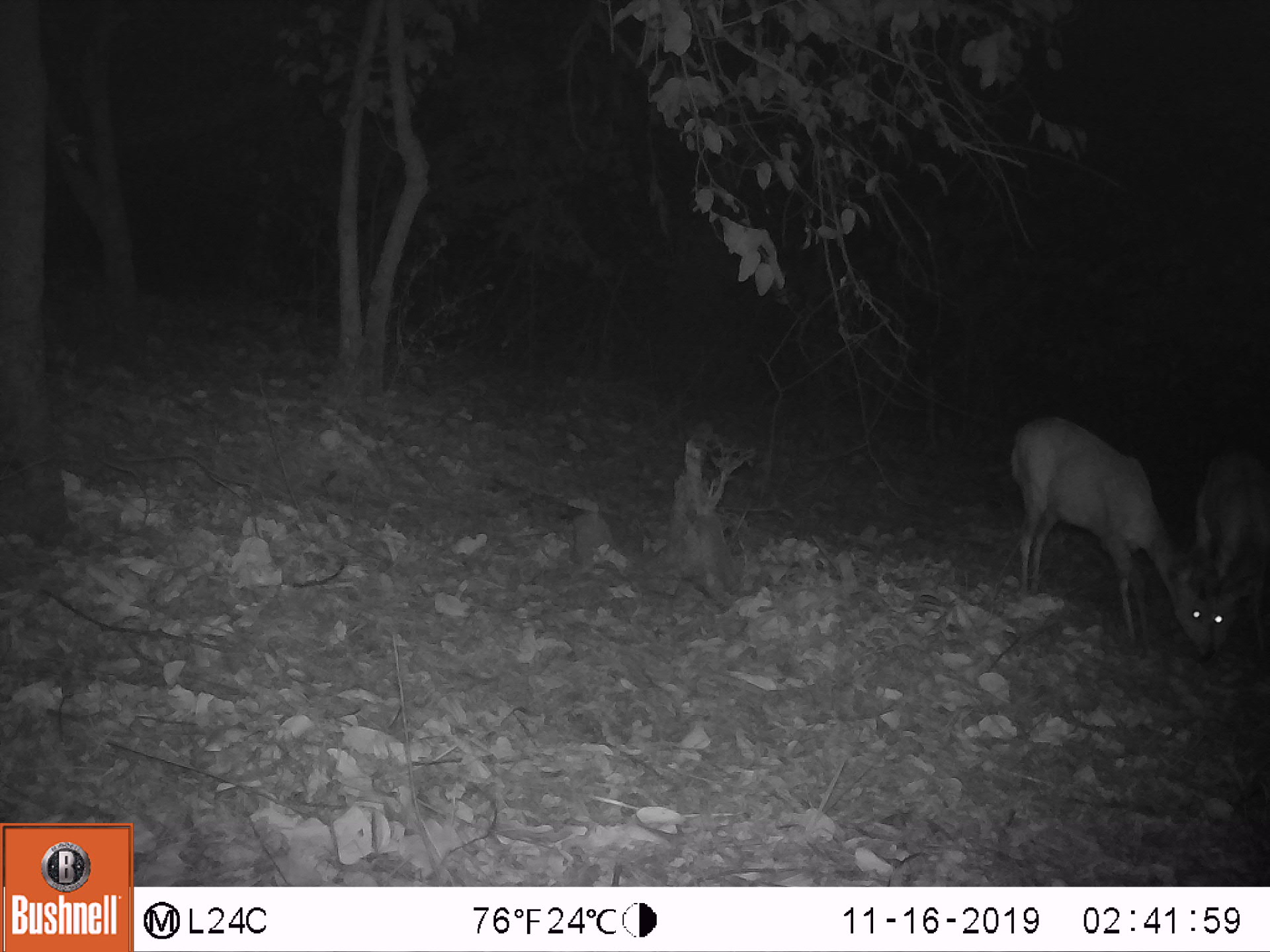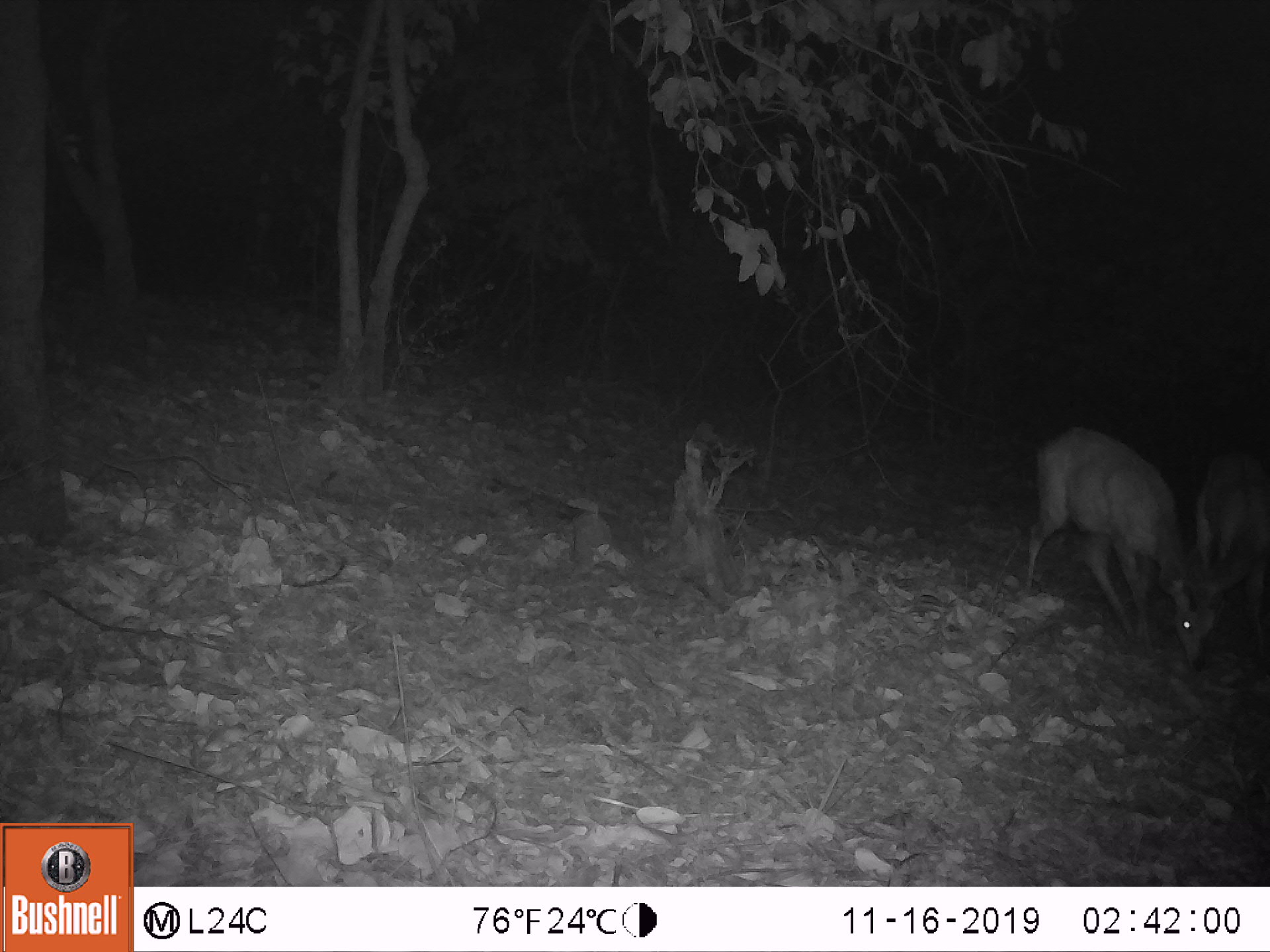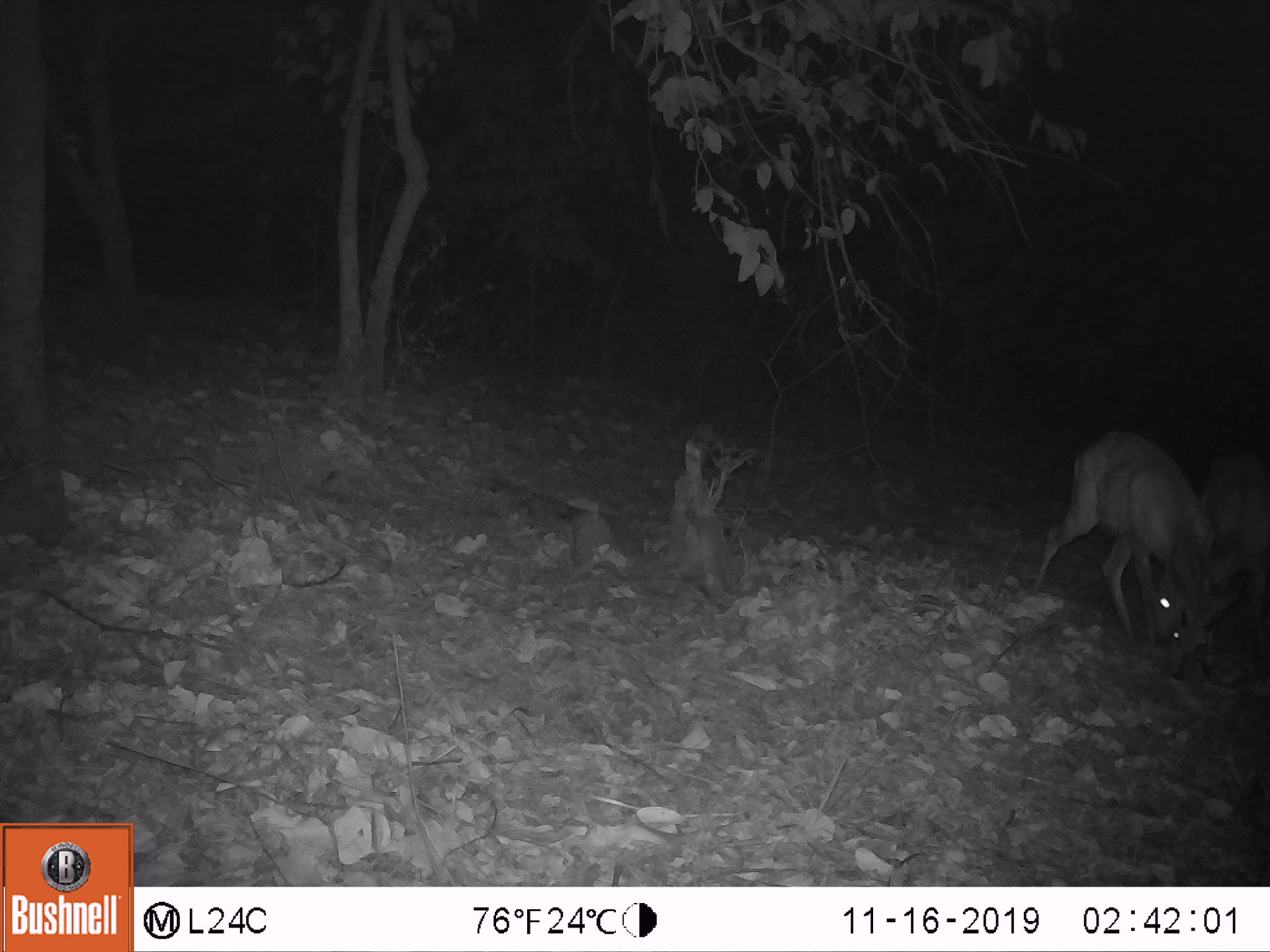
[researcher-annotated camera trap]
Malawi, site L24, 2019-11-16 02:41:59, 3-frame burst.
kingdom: Animalia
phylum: Chordata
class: Mammalia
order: Artiodactyla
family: Bovidae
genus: Tragelaphus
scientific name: Tragelaphus sylvaticus sylvaticus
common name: cape bushbuck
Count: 2.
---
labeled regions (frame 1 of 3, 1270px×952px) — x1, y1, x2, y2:
cape bushbuck: 1191, 439, 1192, 443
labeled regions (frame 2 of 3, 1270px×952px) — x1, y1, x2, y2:
cape bushbuck: 1019, 422, 1246, 664; 1191, 446, 1267, 664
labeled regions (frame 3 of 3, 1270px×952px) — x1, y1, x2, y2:
cape bushbuck: 1030, 427, 1242, 681; 1142, 449, 1269, 669